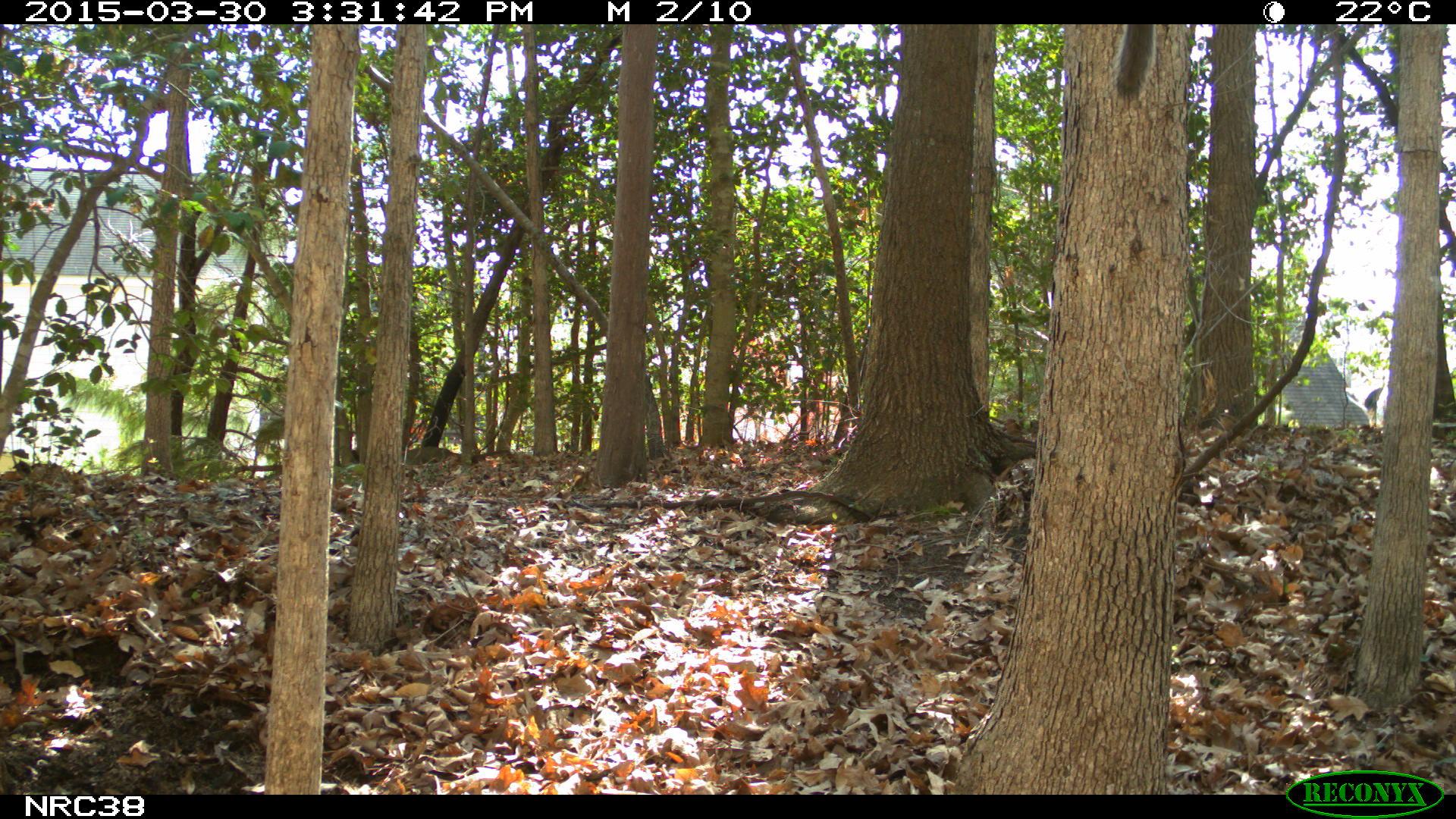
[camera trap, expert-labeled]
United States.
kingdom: Animalia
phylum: Chordata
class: Mammalia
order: Rodentia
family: Sciuridae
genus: Sciurus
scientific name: Sciurus carolinensis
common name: eastern gray squirrel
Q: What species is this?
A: Eastern Gray Squirrel (Sciurus carolinensis).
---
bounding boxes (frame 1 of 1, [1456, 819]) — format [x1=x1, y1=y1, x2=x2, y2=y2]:
Eastern Gray Squirrel: [x1=1106, y1=17, x2=1176, y2=111]